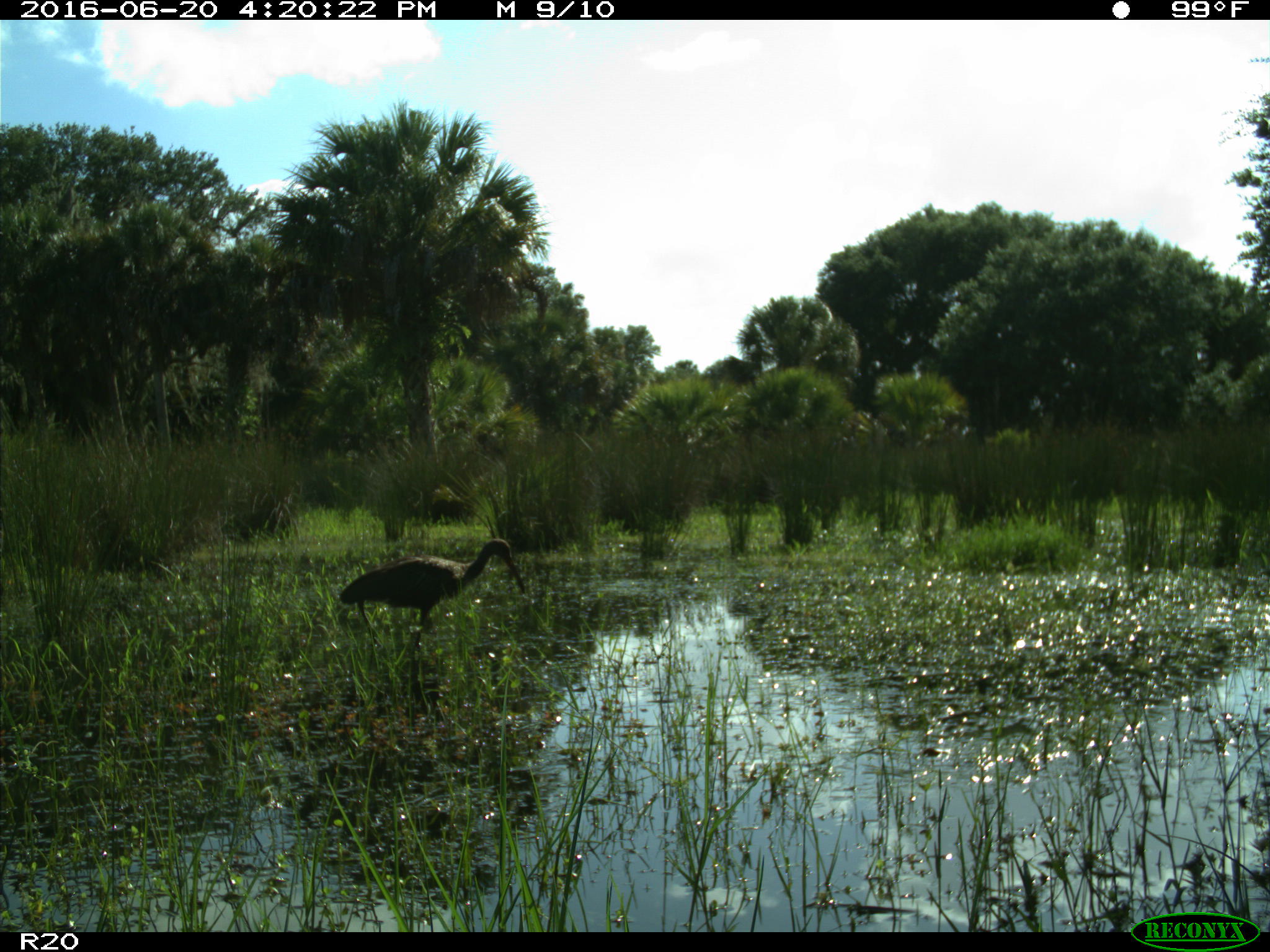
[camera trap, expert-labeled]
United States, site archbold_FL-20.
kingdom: Animalia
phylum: Chordata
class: Aves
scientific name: Aves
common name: birds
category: unidentified bird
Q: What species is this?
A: Unidentified bird (birds) (Aves).